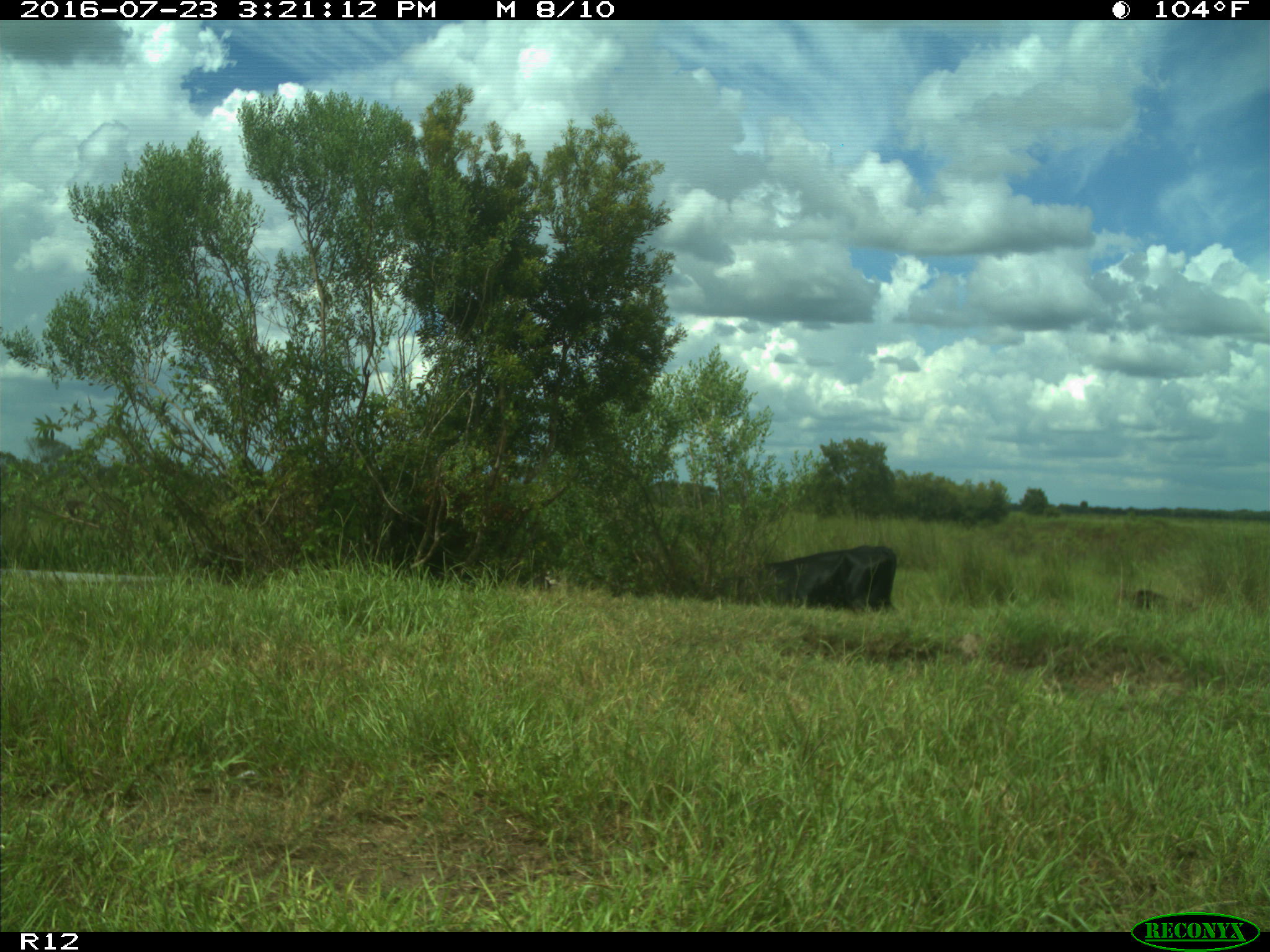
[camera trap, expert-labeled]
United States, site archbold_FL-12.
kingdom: Animalia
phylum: Chordata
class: Mammalia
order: Artiodactyla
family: Bovidae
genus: Bos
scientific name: Bos taurus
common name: domestic cow